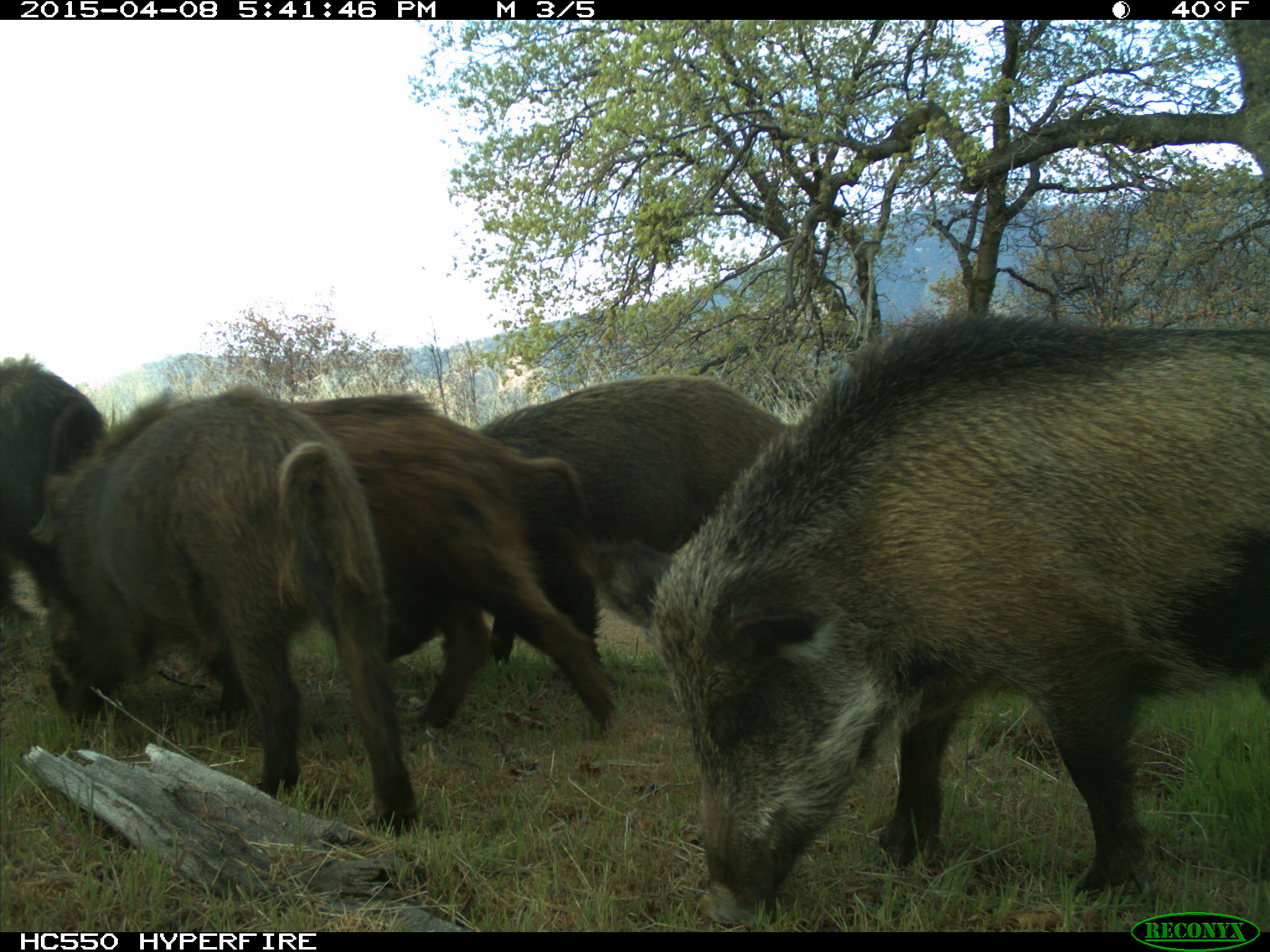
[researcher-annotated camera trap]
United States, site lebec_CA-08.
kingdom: Animalia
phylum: Chordata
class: Mammalia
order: Artiodactyla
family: Suidae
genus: Sus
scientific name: Sus scrofa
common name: wild boar